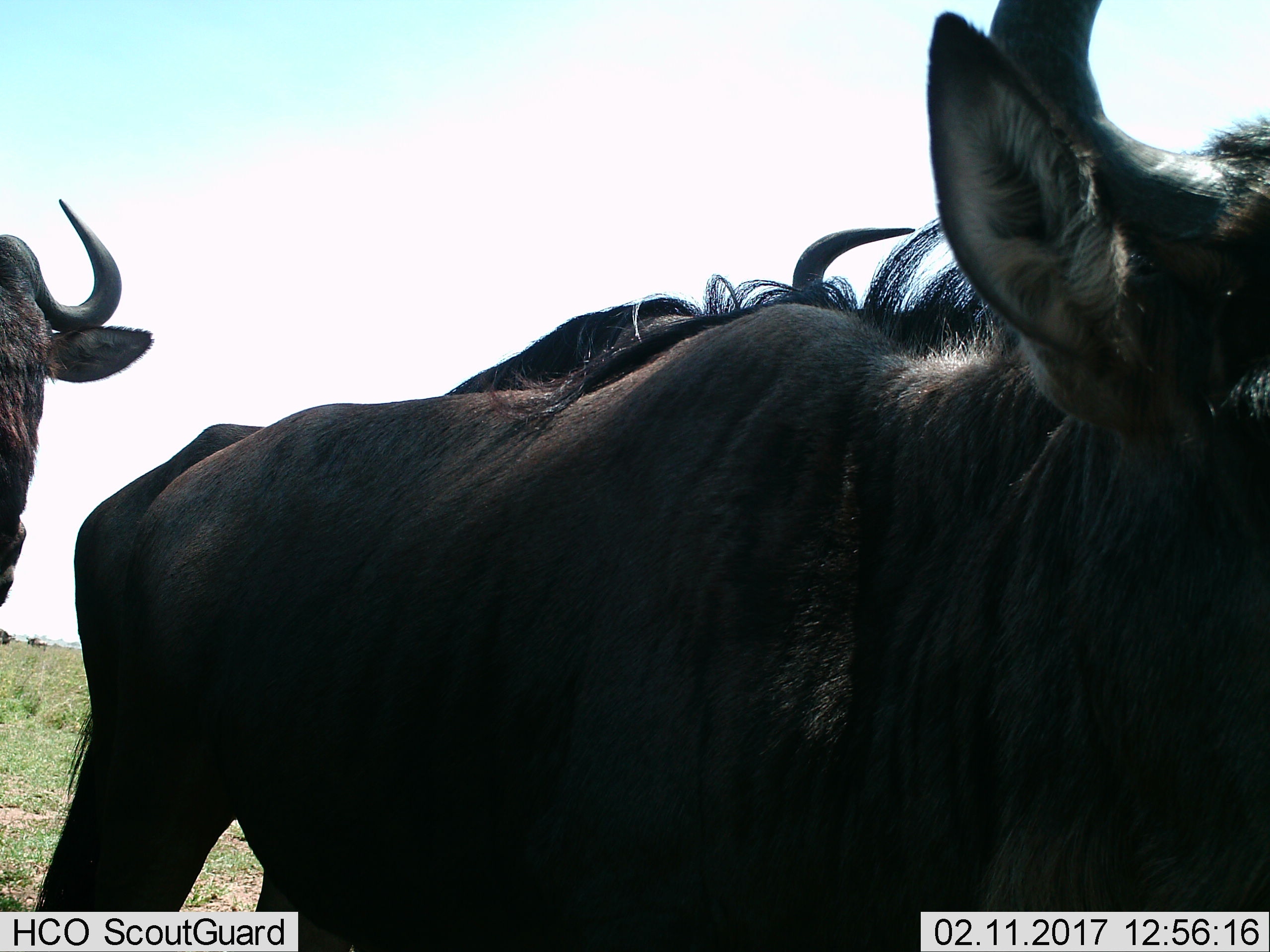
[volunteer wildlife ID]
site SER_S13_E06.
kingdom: Animalia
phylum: Chordata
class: Mammalia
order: Artiodactyla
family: Bovidae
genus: Connochaetes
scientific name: Connochaetes taurinus taurinus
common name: blue wildebeest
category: wildebeestblue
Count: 3.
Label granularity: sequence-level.